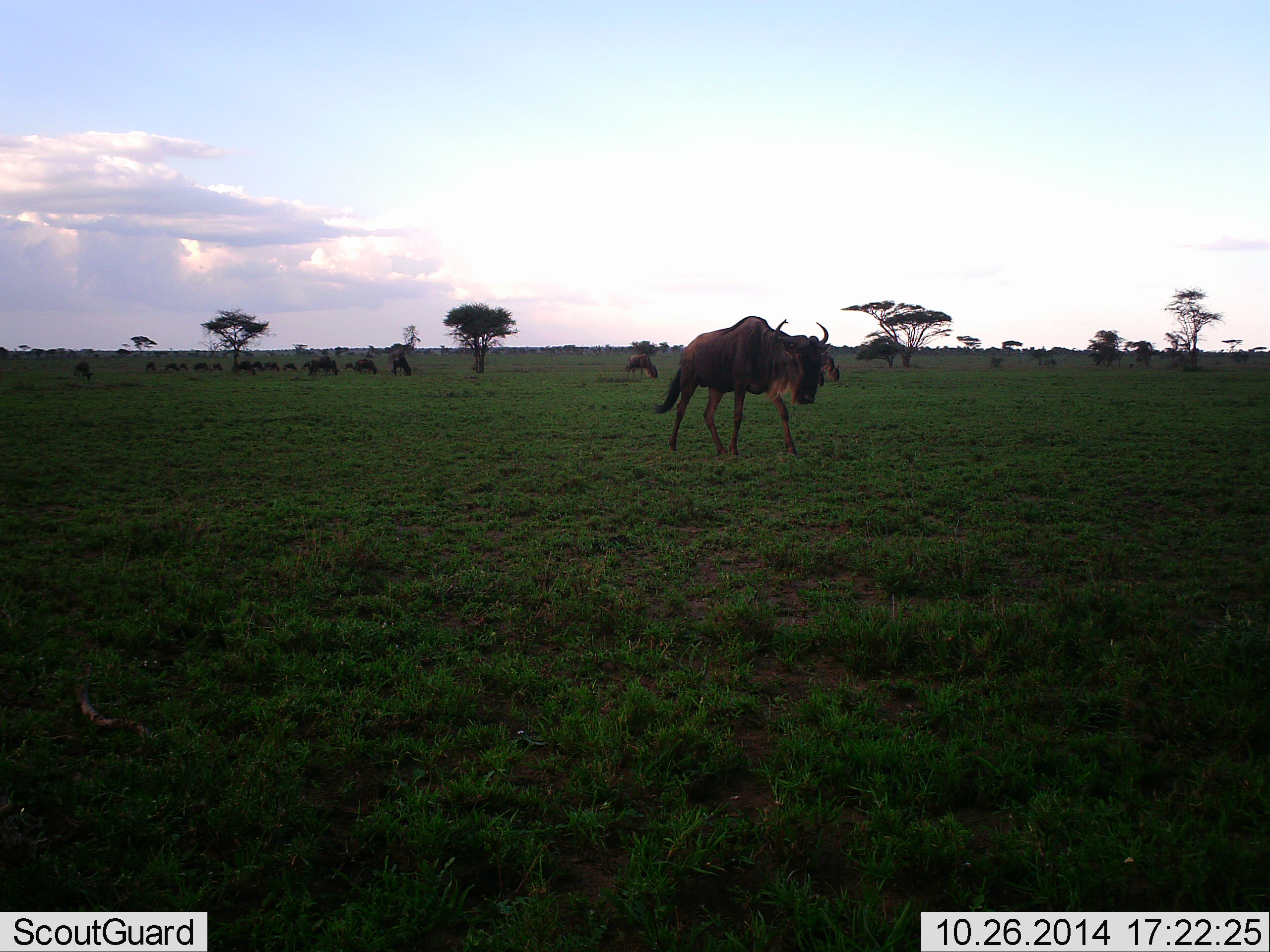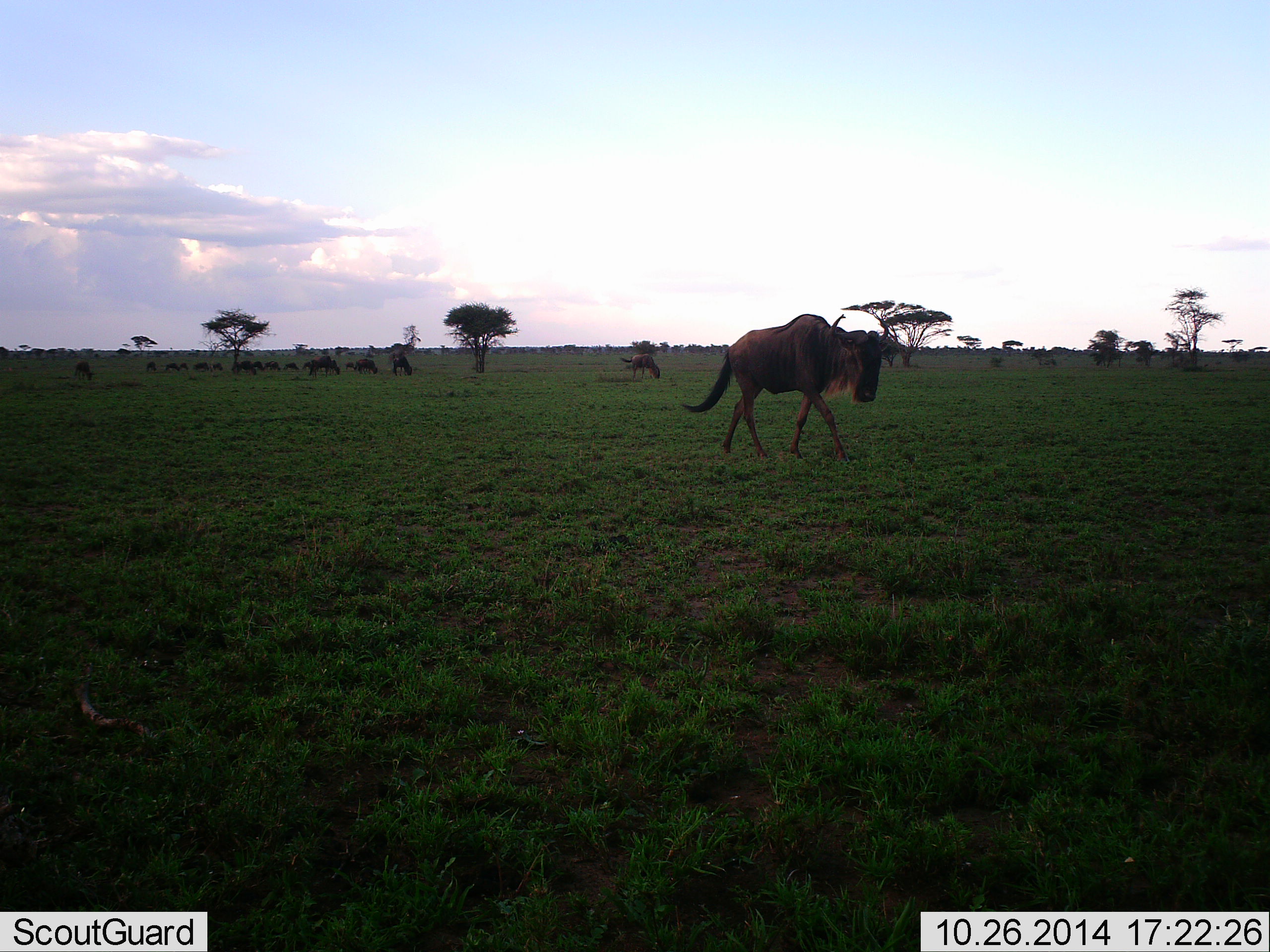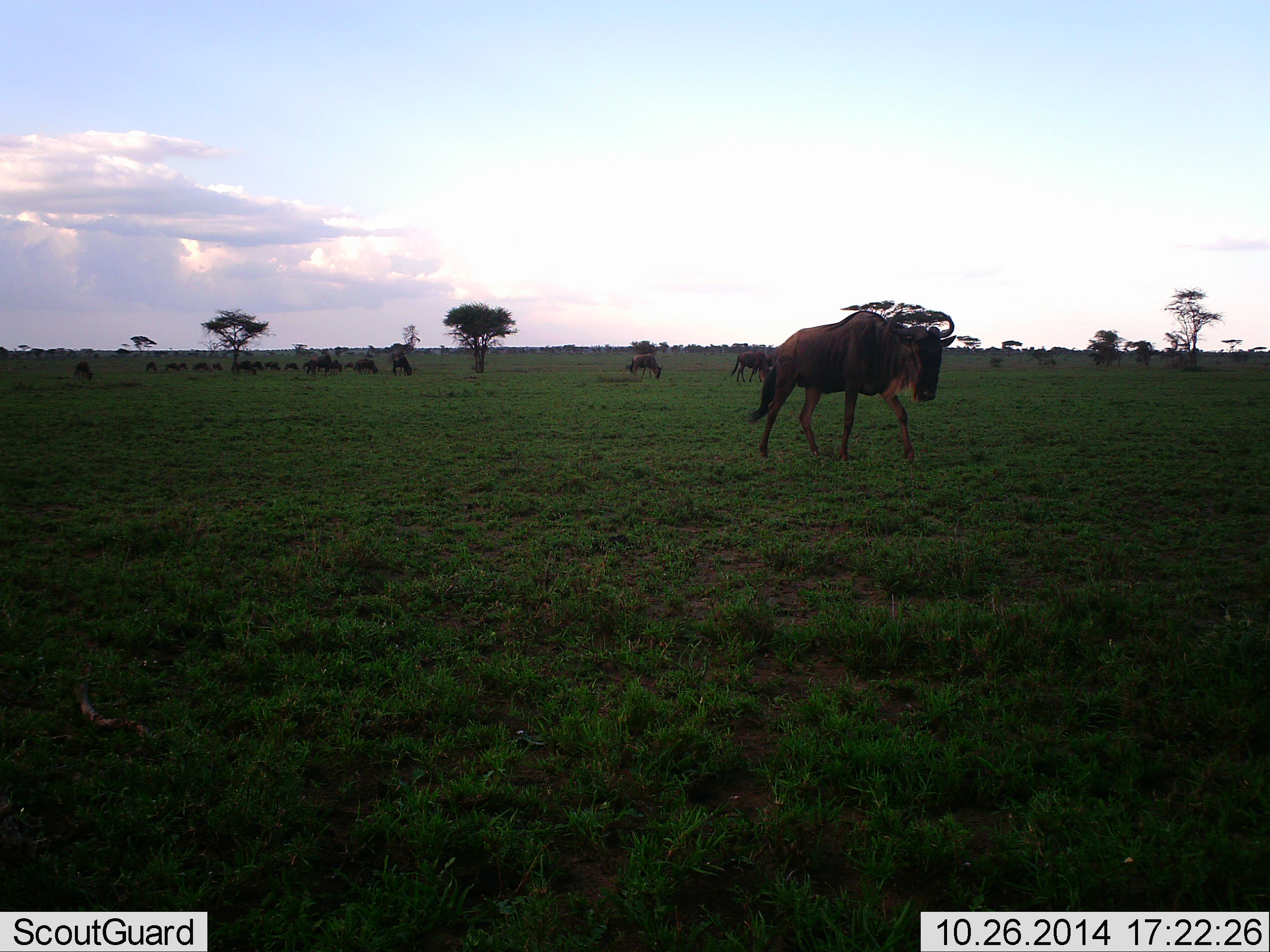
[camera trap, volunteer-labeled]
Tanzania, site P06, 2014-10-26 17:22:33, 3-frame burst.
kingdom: Animalia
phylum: Chordata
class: Mammalia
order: Artiodactyla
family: Bovidae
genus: Connochaetes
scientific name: Connochaetes taurinus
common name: blue wildebeest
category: wildebeest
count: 11-50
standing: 60%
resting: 10%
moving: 90%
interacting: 0%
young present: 0%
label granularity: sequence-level